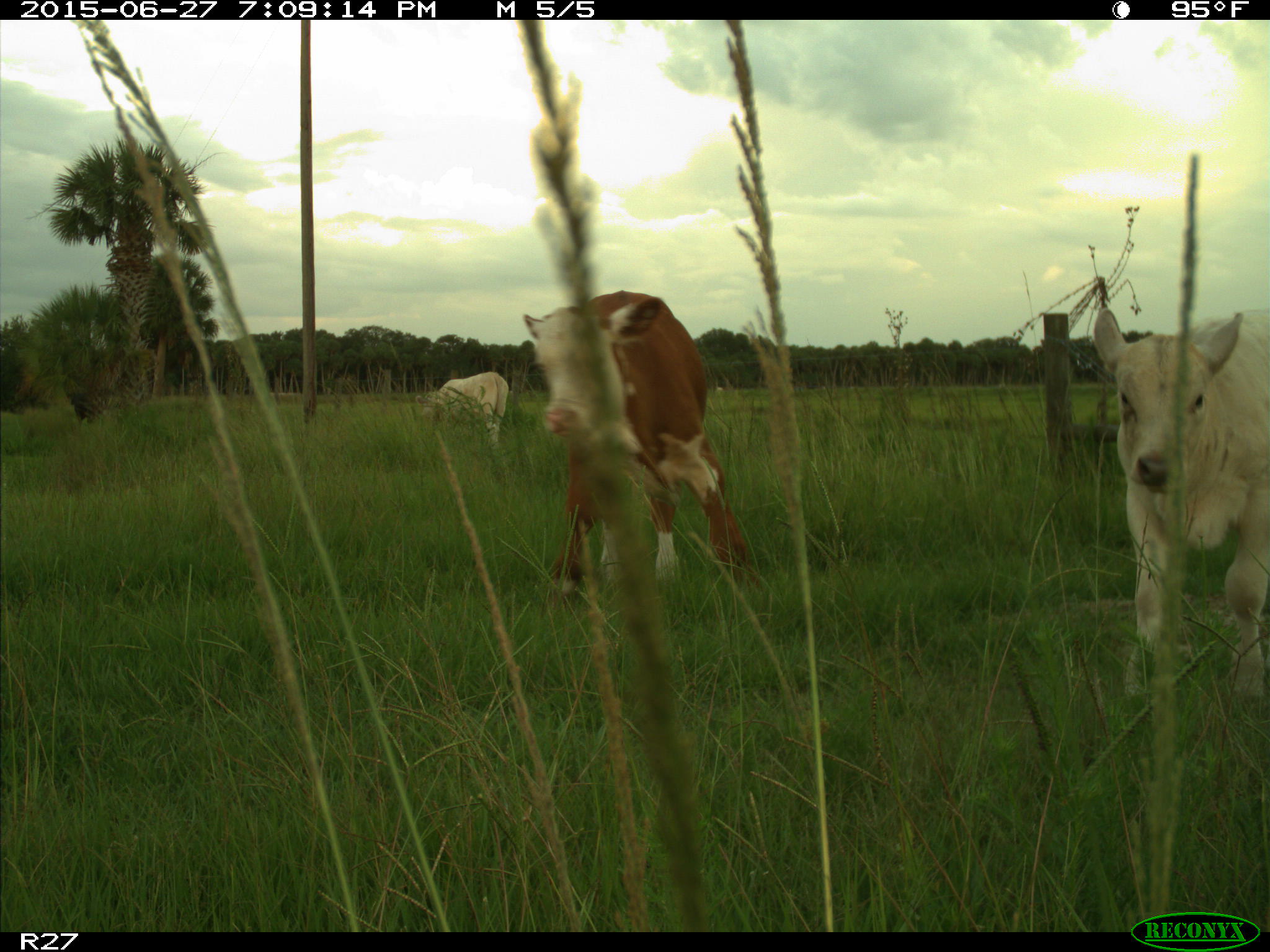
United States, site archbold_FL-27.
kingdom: Animalia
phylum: Chordata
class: Mammalia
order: Artiodactyla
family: Bovidae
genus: Bos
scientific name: Bos taurus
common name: domestic cow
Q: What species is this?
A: Bos taurus (domestic cow).